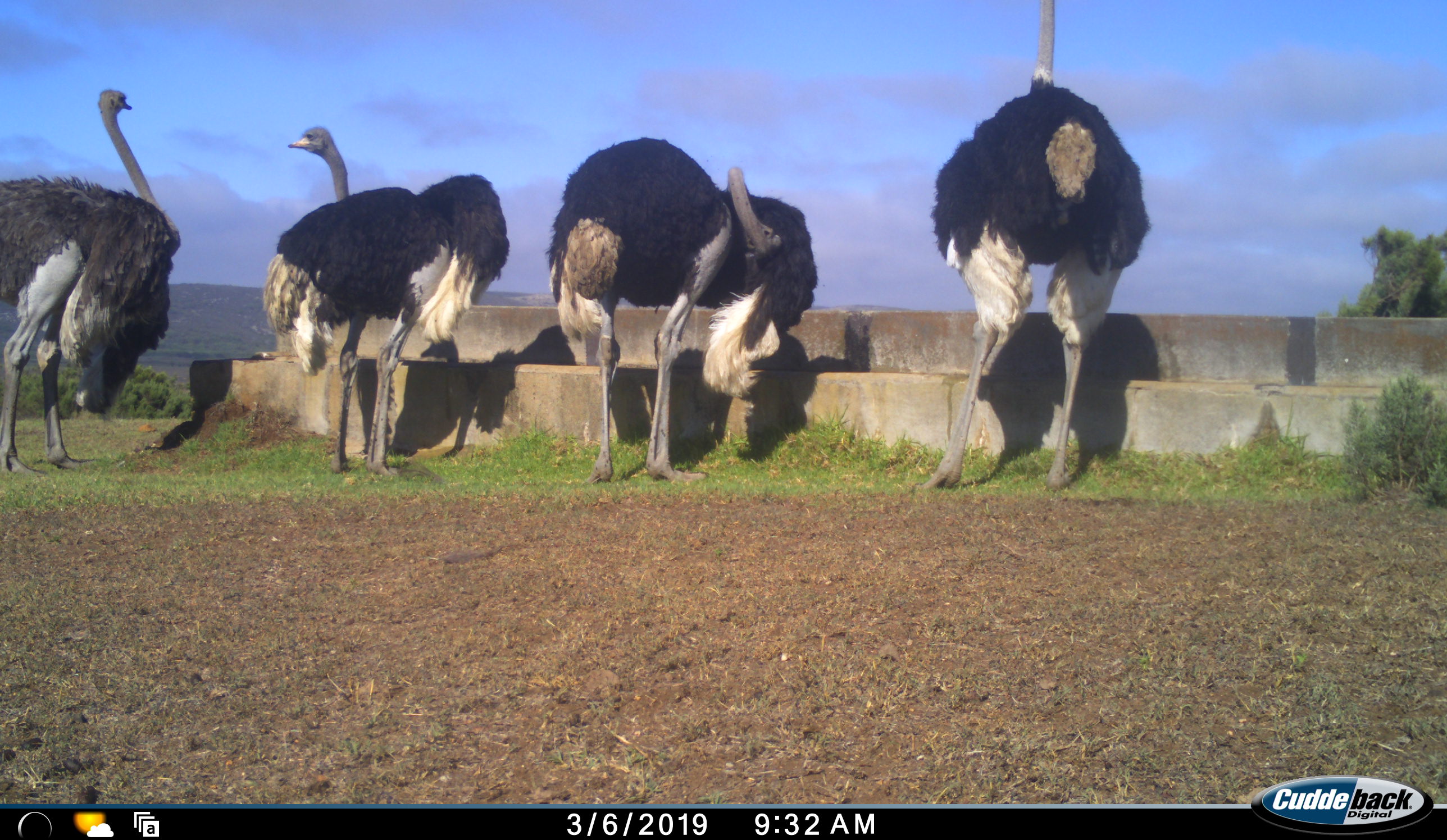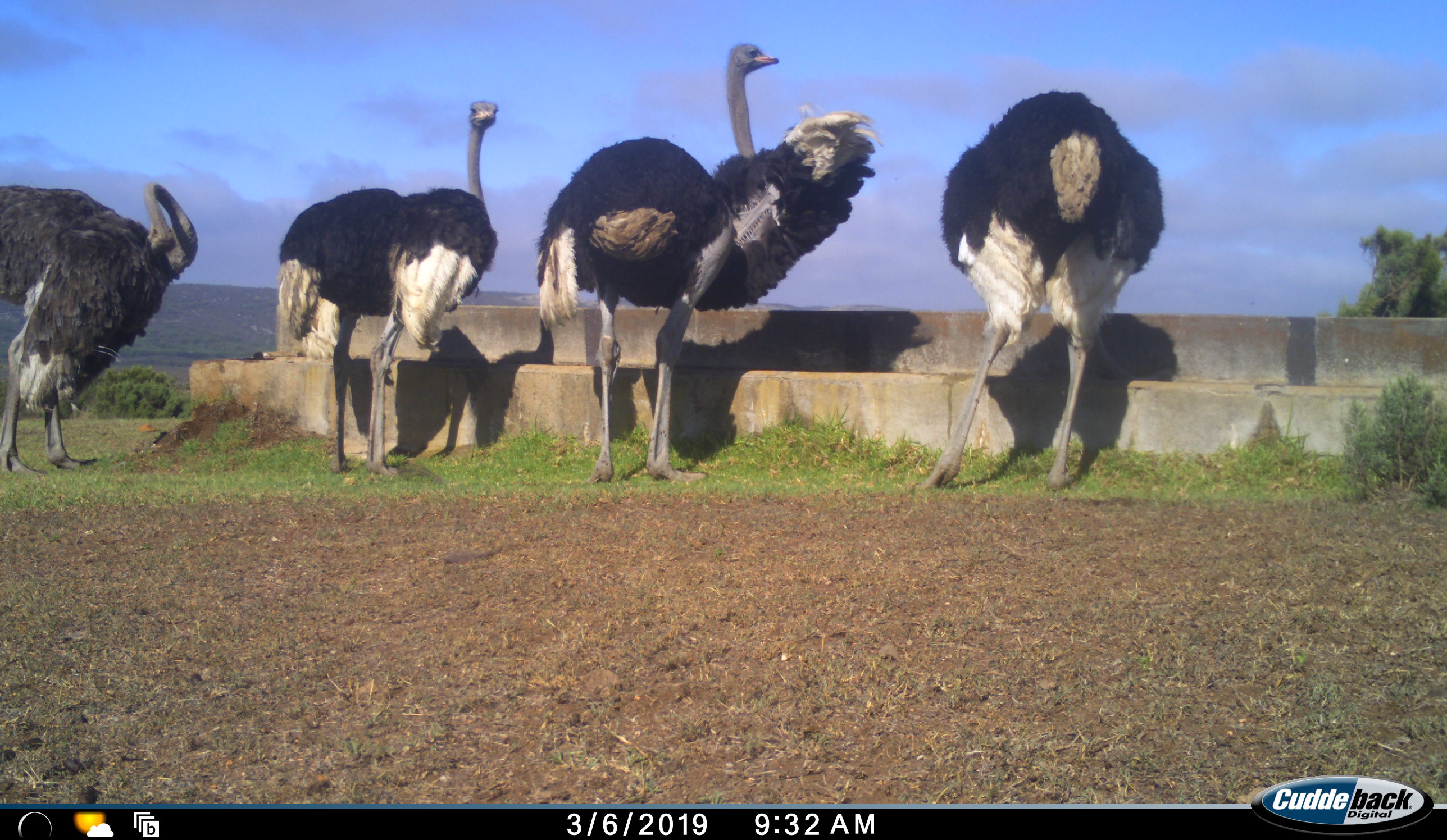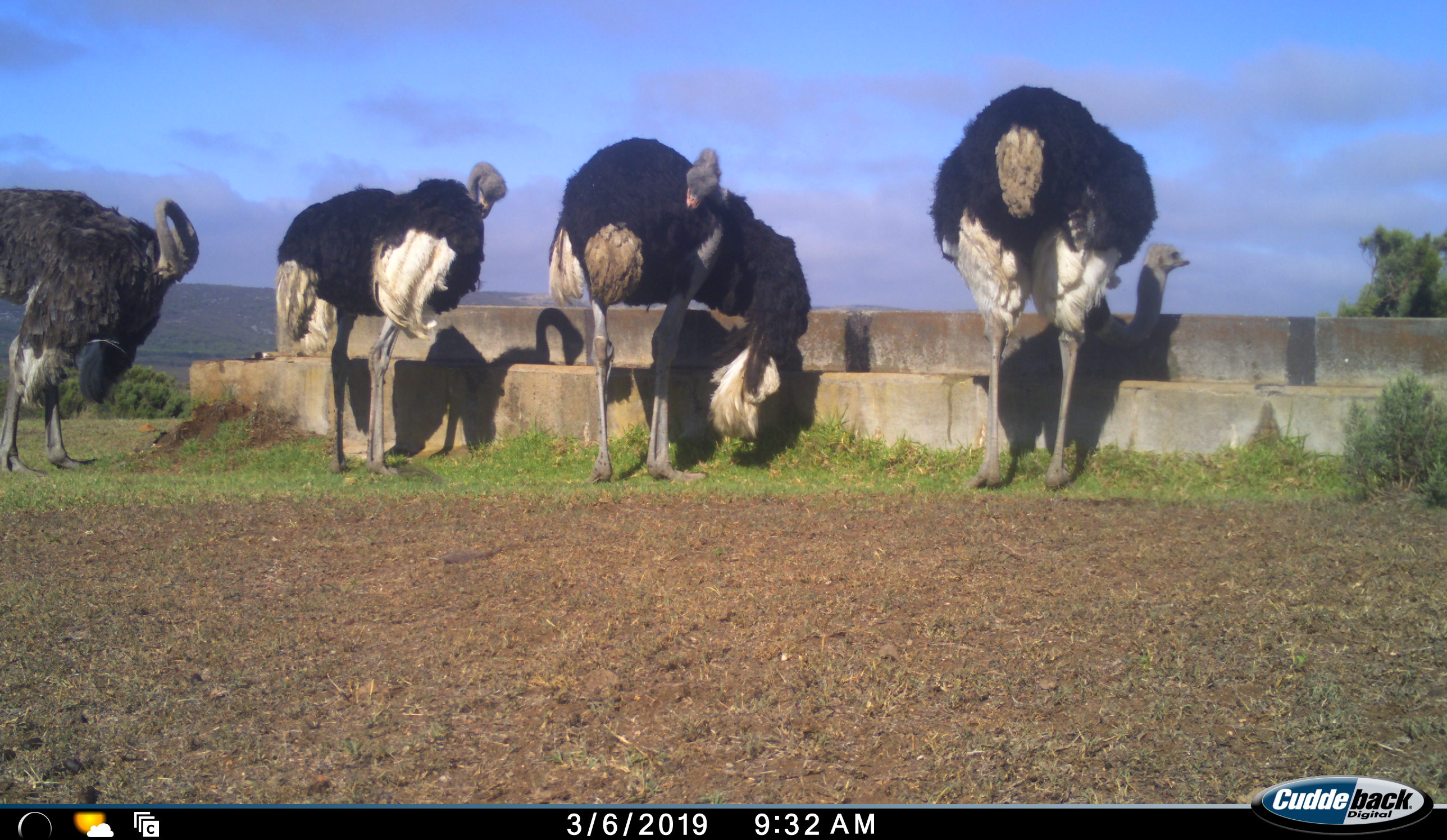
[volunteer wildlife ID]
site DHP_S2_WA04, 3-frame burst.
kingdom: Animalia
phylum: Chordata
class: Aves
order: Struthioniformes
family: Struthionidae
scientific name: Struthionidae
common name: ostrich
Ostrich (Struthionidae), count 4. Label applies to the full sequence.